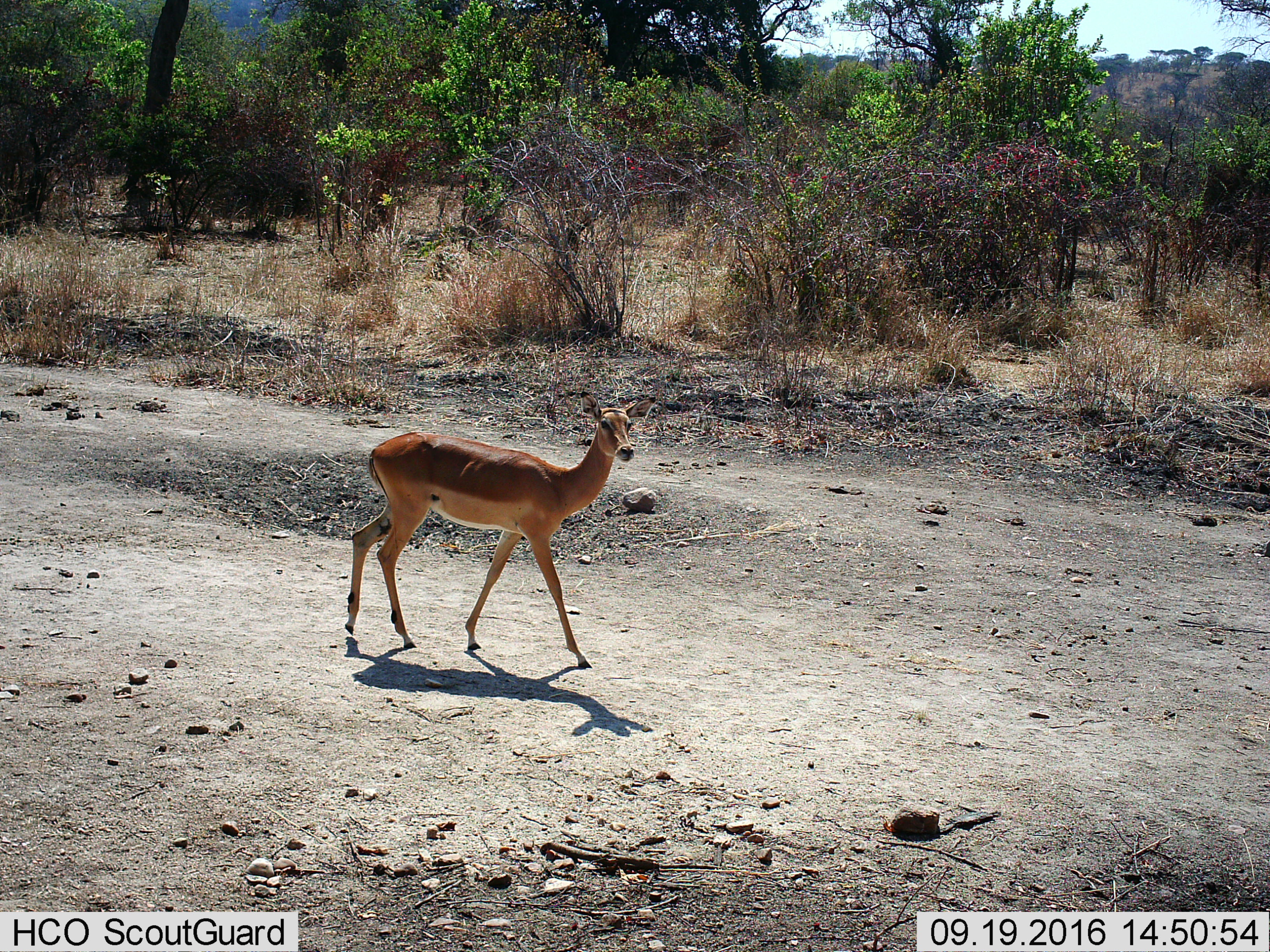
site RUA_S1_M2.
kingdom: Animalia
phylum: Chordata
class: Mammalia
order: Artiodactyla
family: Bovidae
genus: Aepyceros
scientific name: Aepyceros melampus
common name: impala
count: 1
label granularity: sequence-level